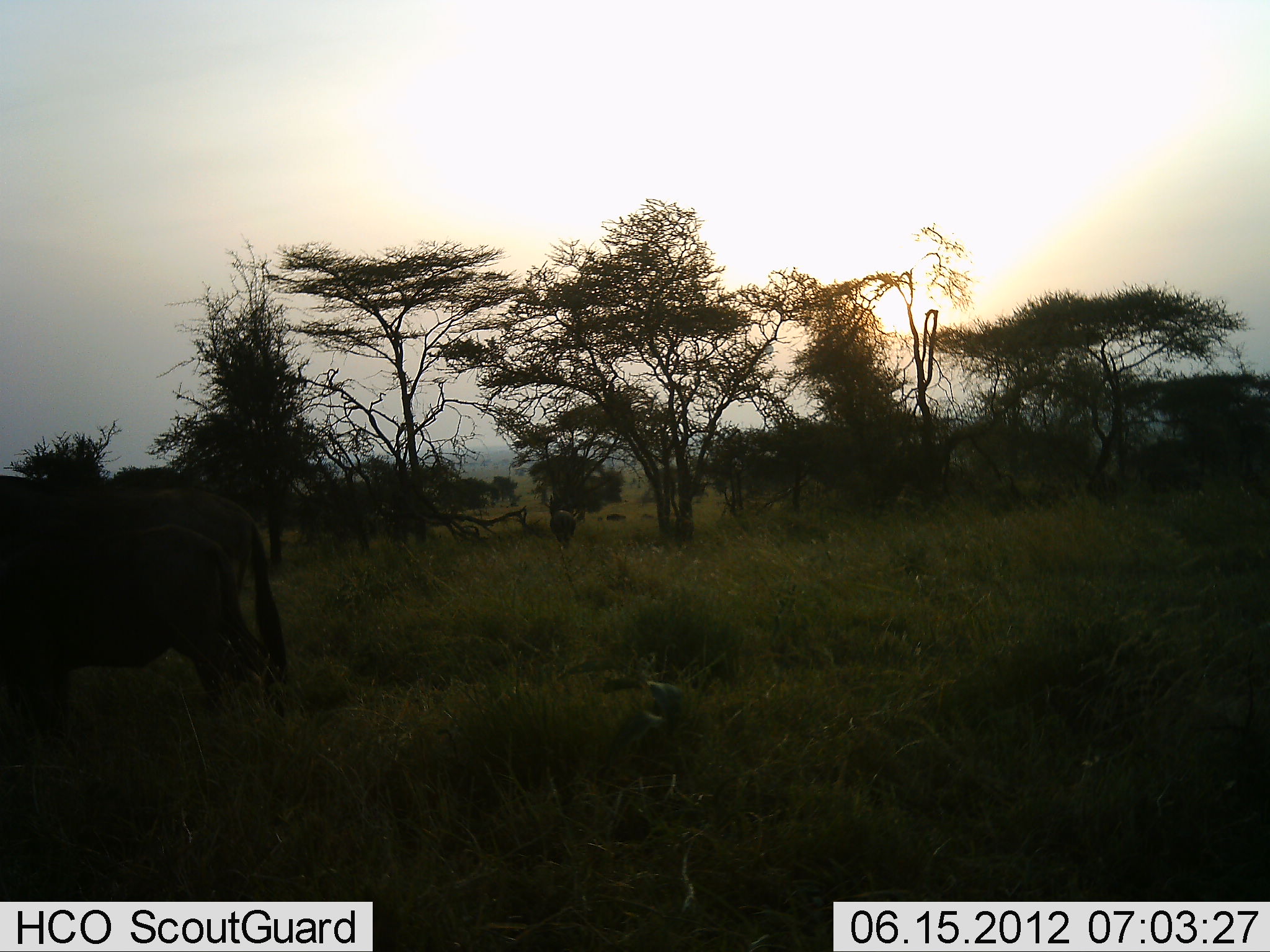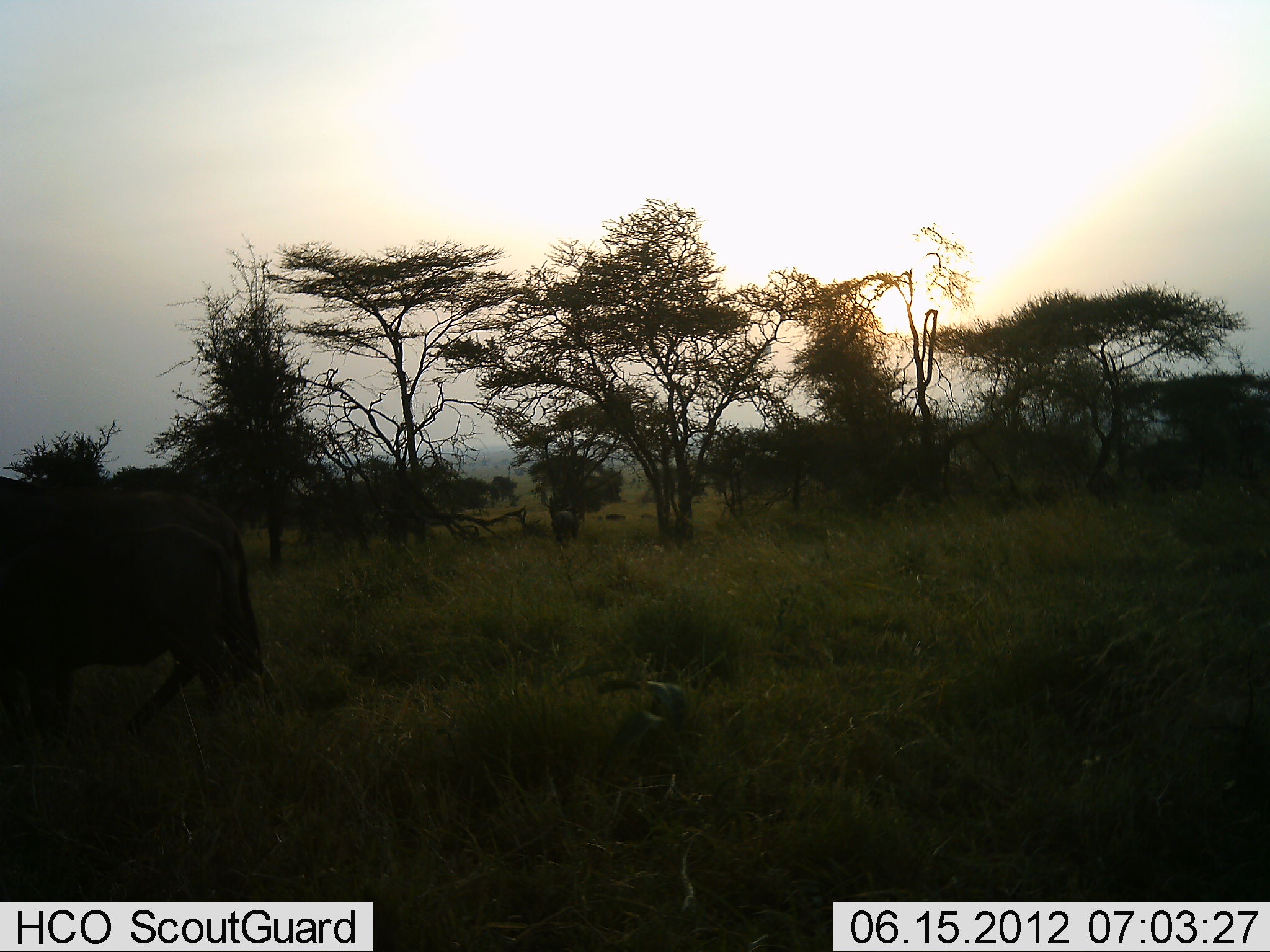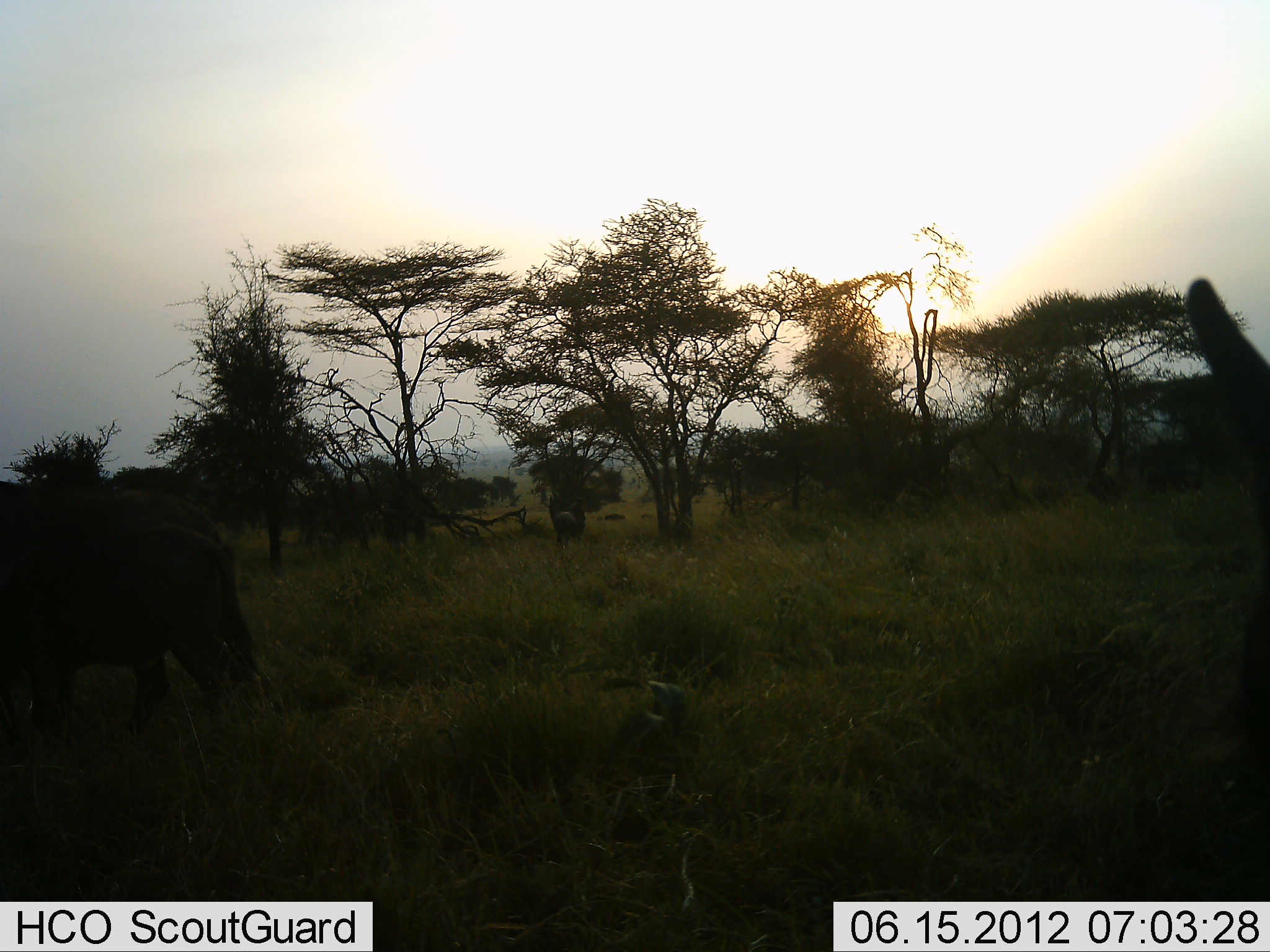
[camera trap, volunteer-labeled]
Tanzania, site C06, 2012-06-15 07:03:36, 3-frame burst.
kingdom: Animalia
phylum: Chordata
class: Mammalia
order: Artiodactyla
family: Bovidae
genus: Connochaetes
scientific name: Connochaetes taurinus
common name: blue wildebeest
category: wildebeest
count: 4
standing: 60%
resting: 0%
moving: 50%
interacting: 0%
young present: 10%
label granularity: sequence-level